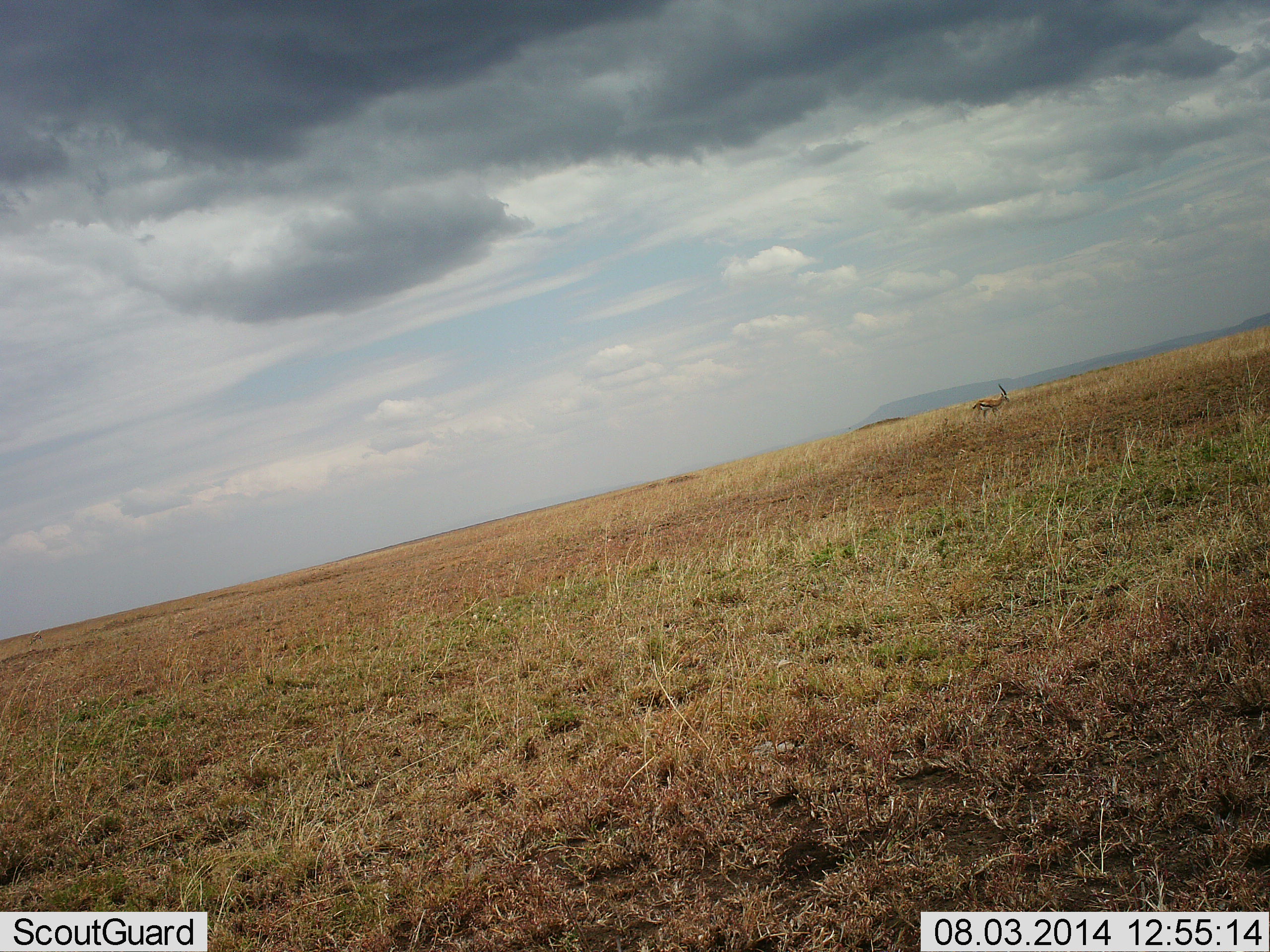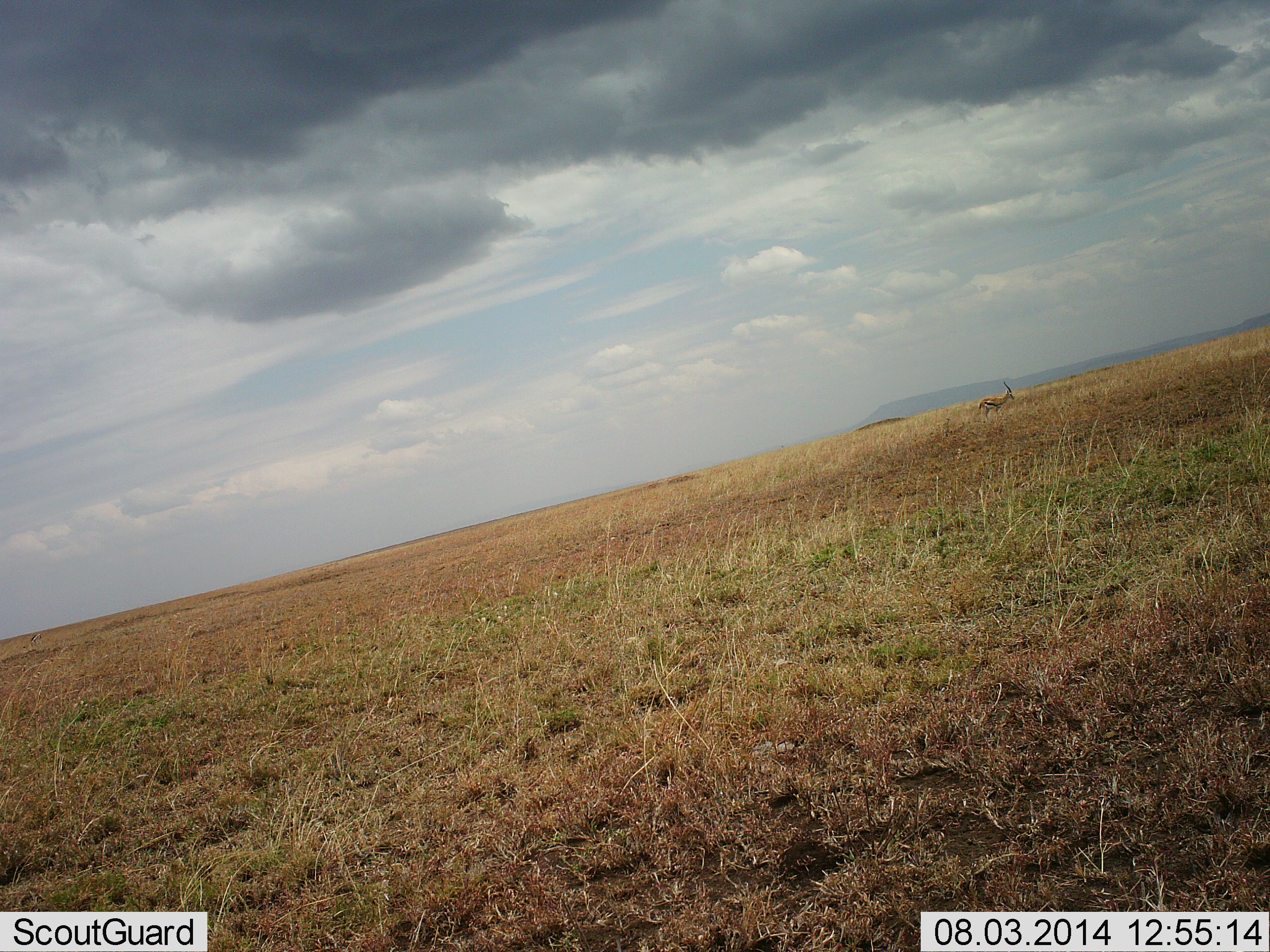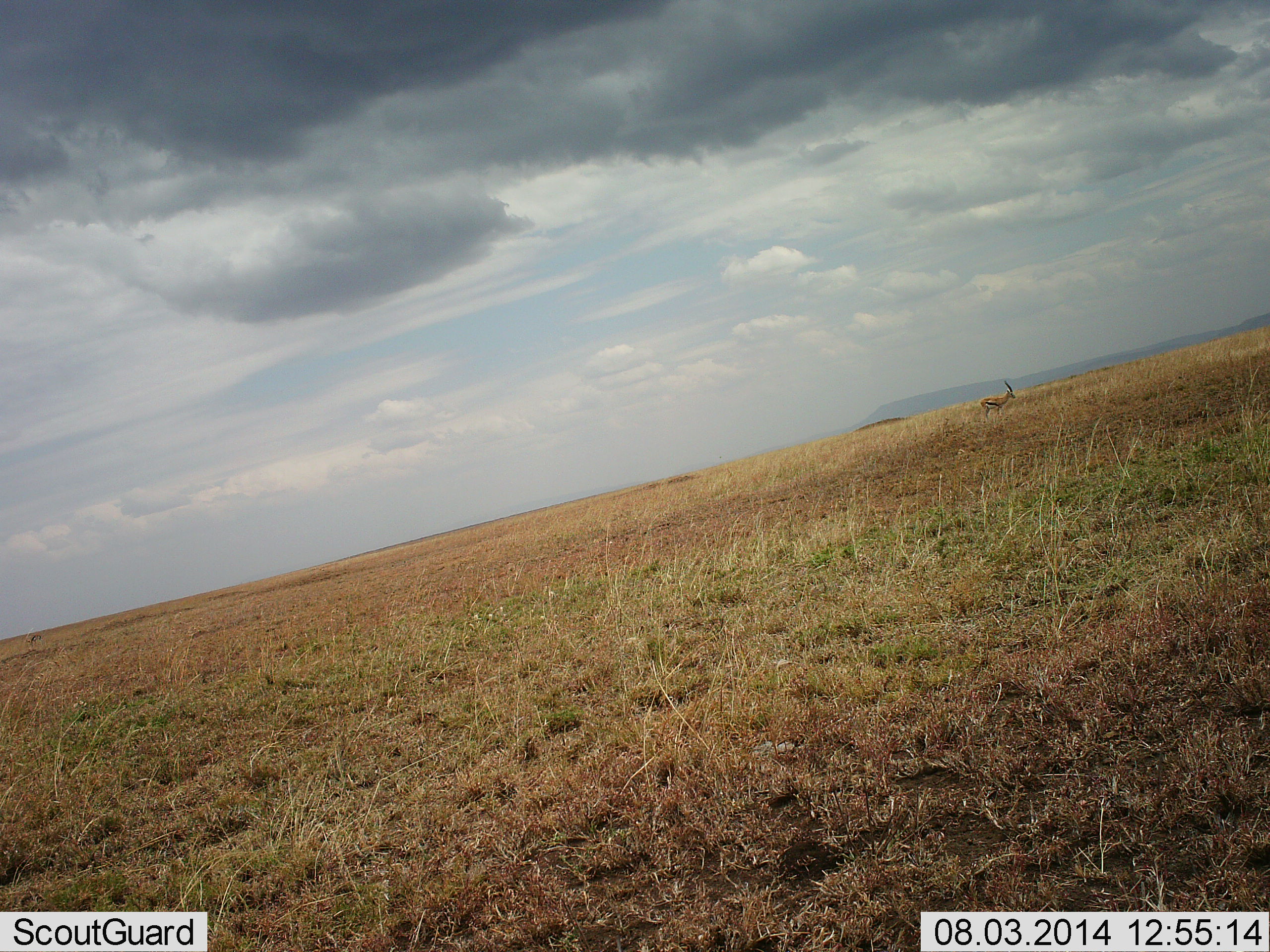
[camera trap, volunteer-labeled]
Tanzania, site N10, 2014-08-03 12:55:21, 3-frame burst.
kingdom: Animalia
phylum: Chordata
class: Mammalia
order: Artiodactyla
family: Bovidae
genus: Eudorcas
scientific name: Eudorcas thomsonii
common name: thomson's gazelle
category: gazellethomsons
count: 1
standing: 30%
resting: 0%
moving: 70%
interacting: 0%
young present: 0%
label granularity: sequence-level